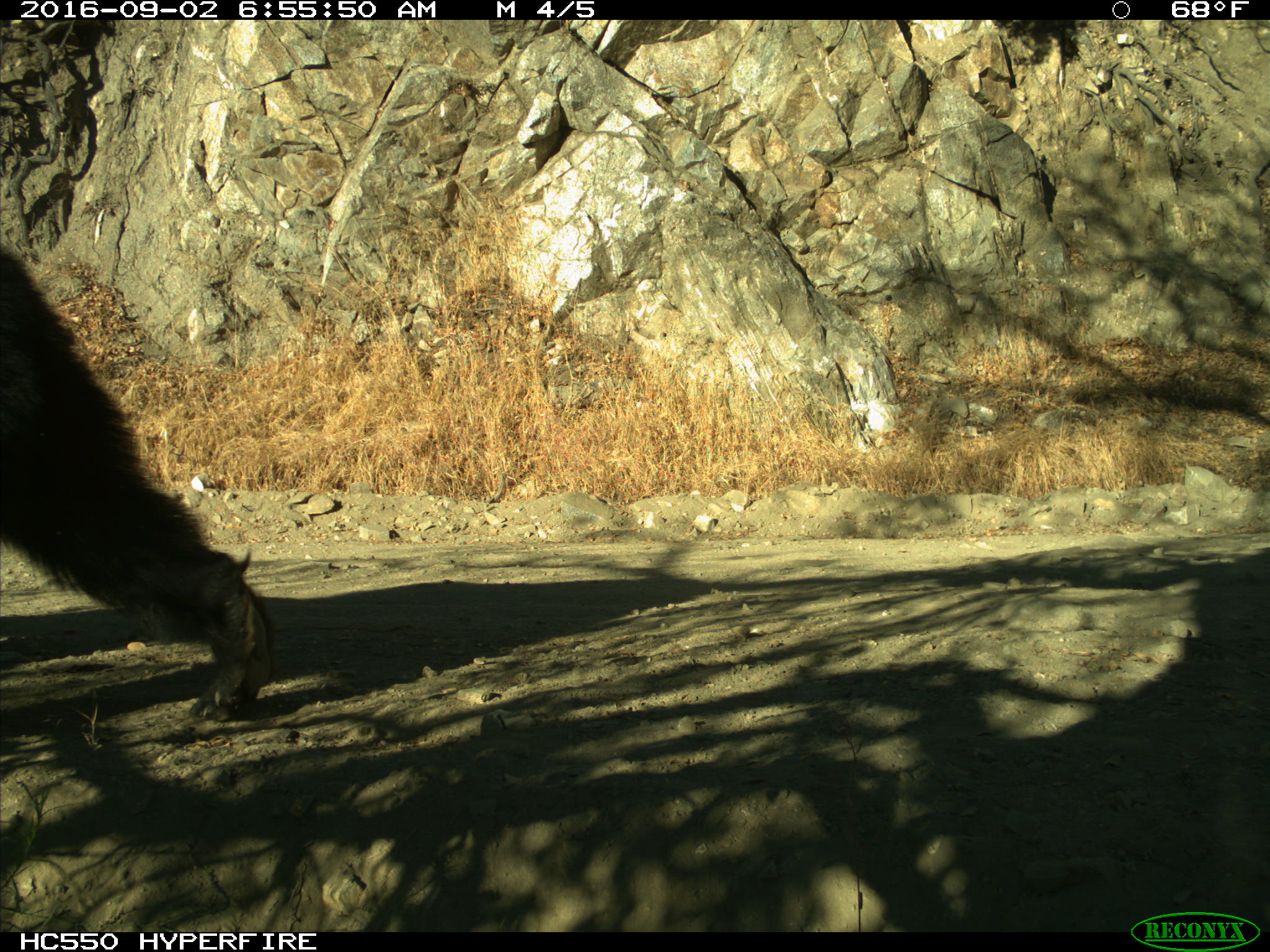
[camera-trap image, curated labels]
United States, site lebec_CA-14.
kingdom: Animalia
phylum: Chordata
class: Mammalia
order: Carnivora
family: Ursidae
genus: Ursus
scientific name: Ursus americanus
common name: american black bear